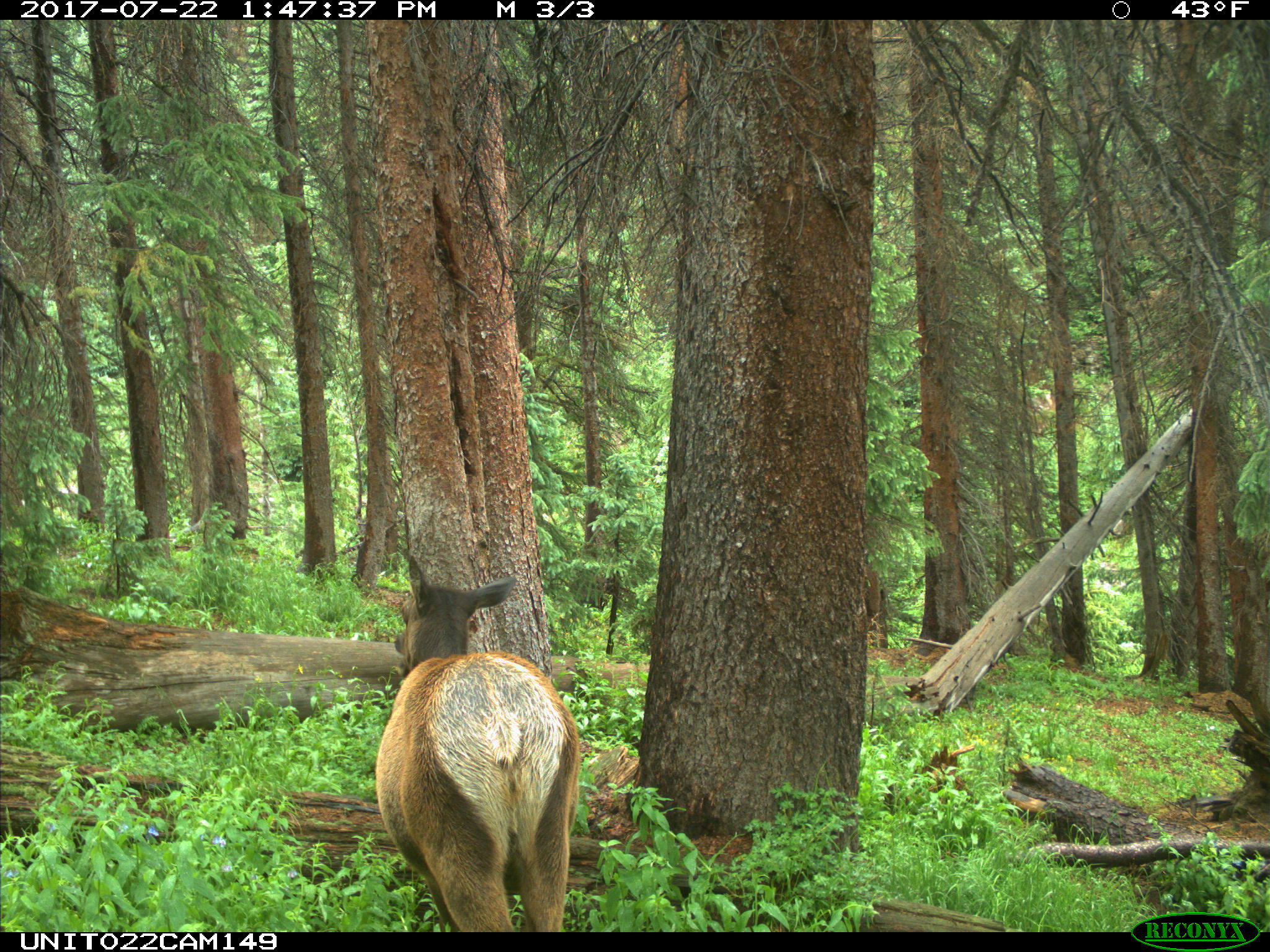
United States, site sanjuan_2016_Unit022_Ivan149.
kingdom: Animalia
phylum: Chordata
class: Mammalia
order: Artiodactyla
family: Cervidae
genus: Cervus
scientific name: Cervus elaphus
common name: red deer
Cervus elaphus (red deer).